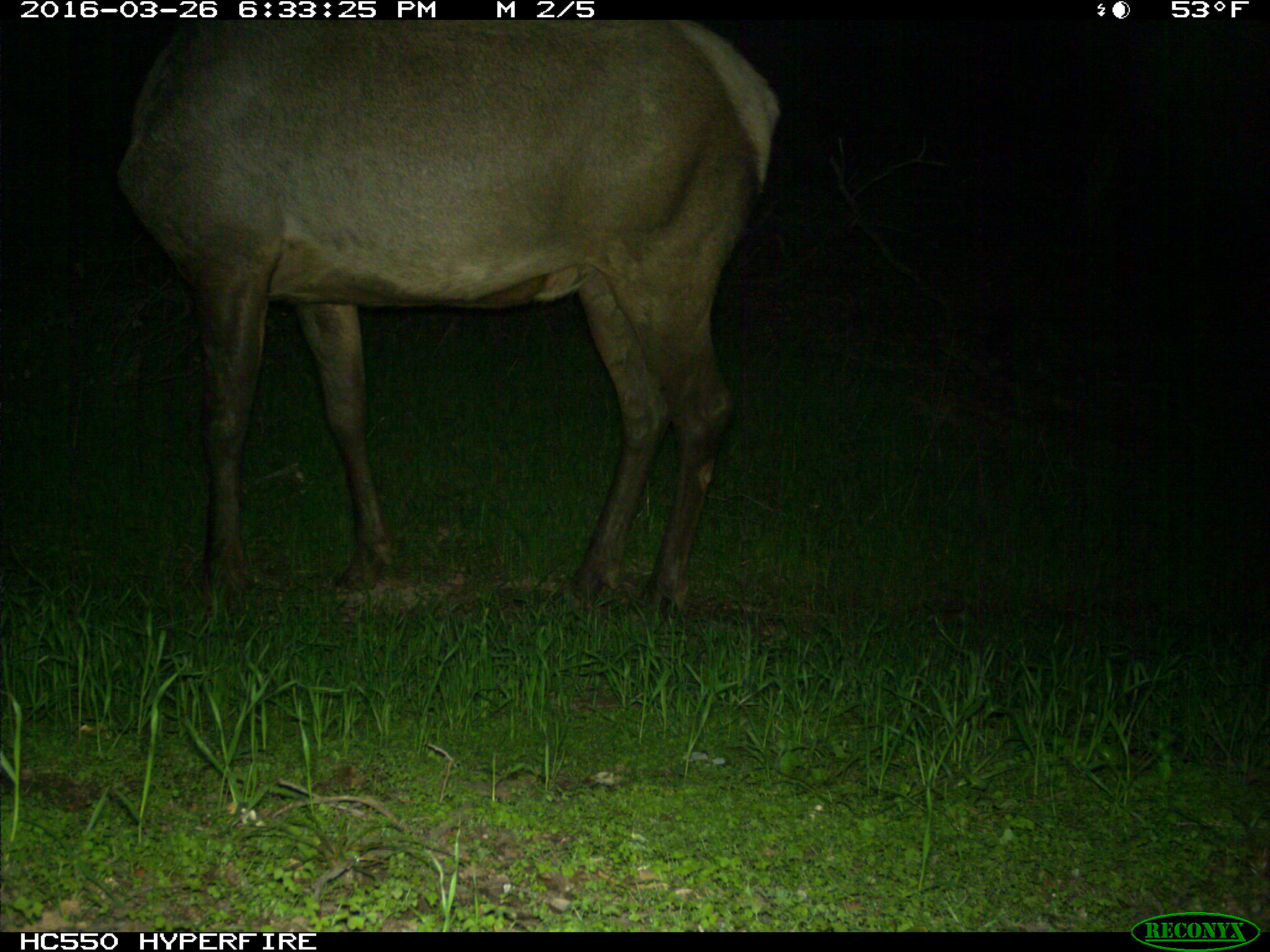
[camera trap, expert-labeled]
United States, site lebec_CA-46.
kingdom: Animalia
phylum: Chordata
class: Mammalia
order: Artiodactyla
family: Cervidae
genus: Cervus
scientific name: Cervus canadensis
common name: elk